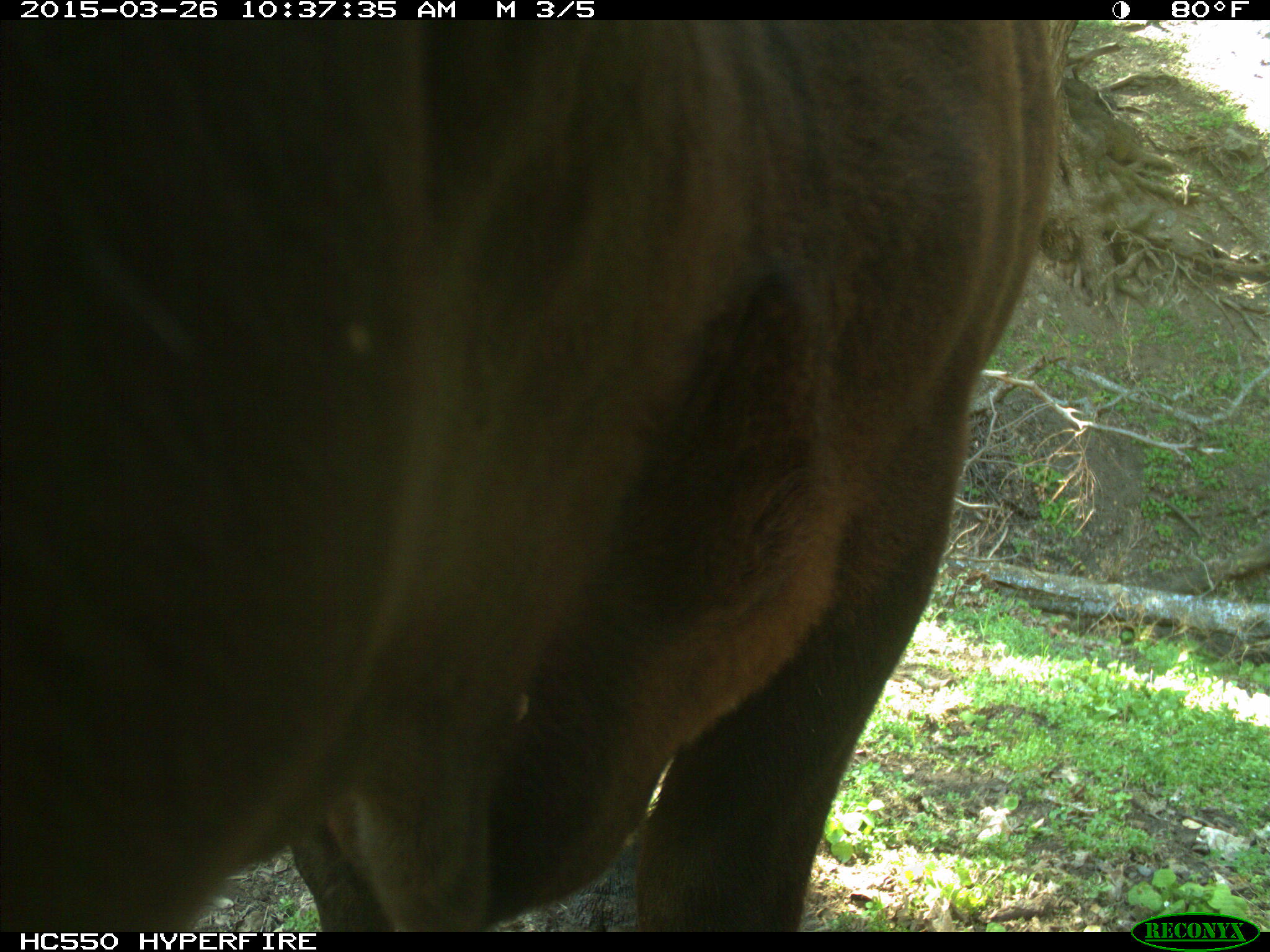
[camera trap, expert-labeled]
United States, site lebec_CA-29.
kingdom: Animalia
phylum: Chordata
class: Mammalia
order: Artiodactyla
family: Bovidae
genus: Bos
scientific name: Bos taurus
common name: domestic cow